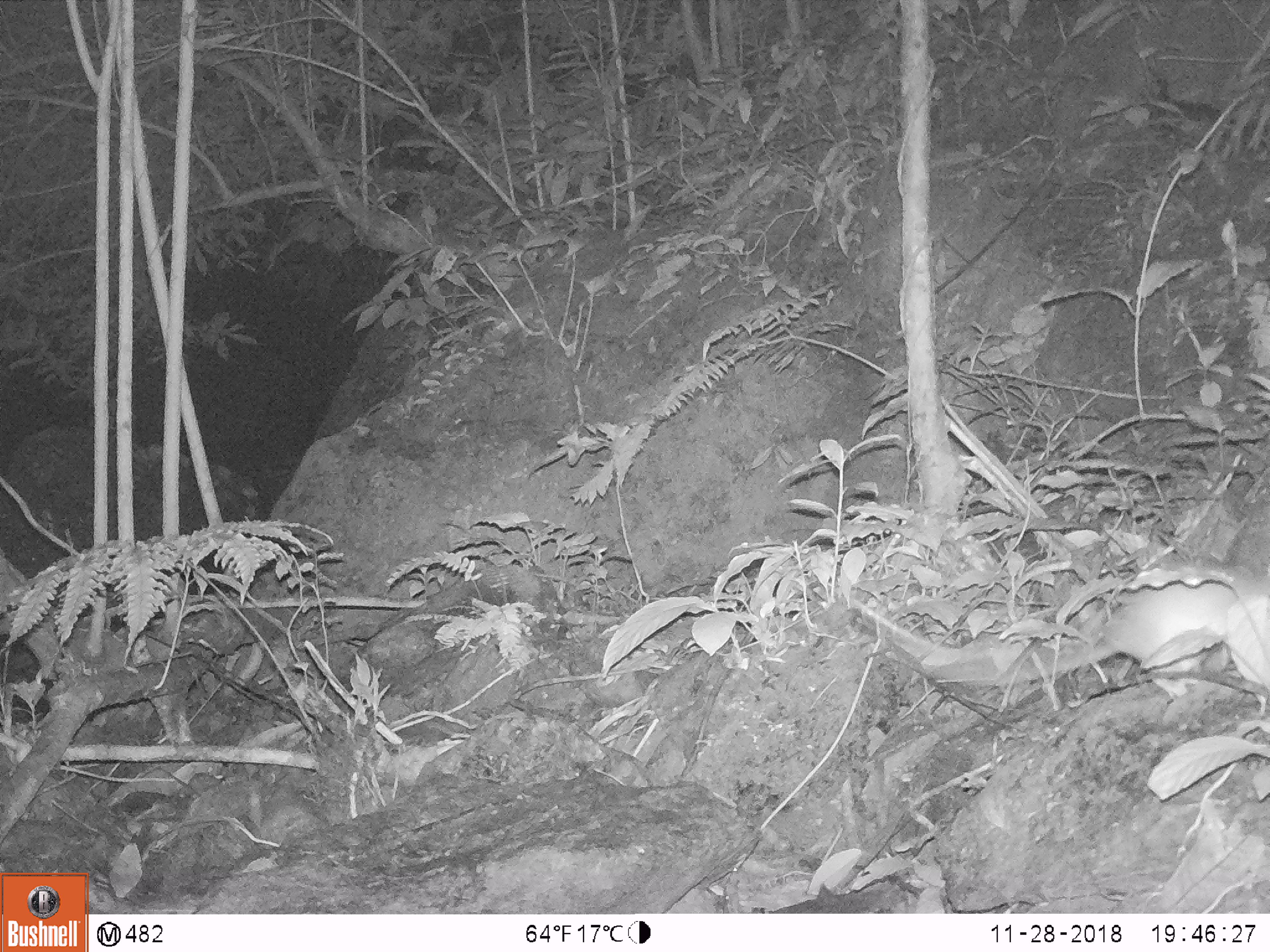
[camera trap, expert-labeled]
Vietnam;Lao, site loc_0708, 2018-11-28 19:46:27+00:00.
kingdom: Animalia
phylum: Chordata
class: Mammalia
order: Rodentia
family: Muridae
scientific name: Muridae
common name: old-world mice and rats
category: unidentified murid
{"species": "unidentified murid (old-world mice and rats) (Muridae)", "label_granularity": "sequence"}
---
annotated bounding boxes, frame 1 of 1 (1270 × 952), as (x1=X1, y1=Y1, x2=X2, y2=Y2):
unidentified murid: (x1=995, y1=564, x2=1270, y2=689)